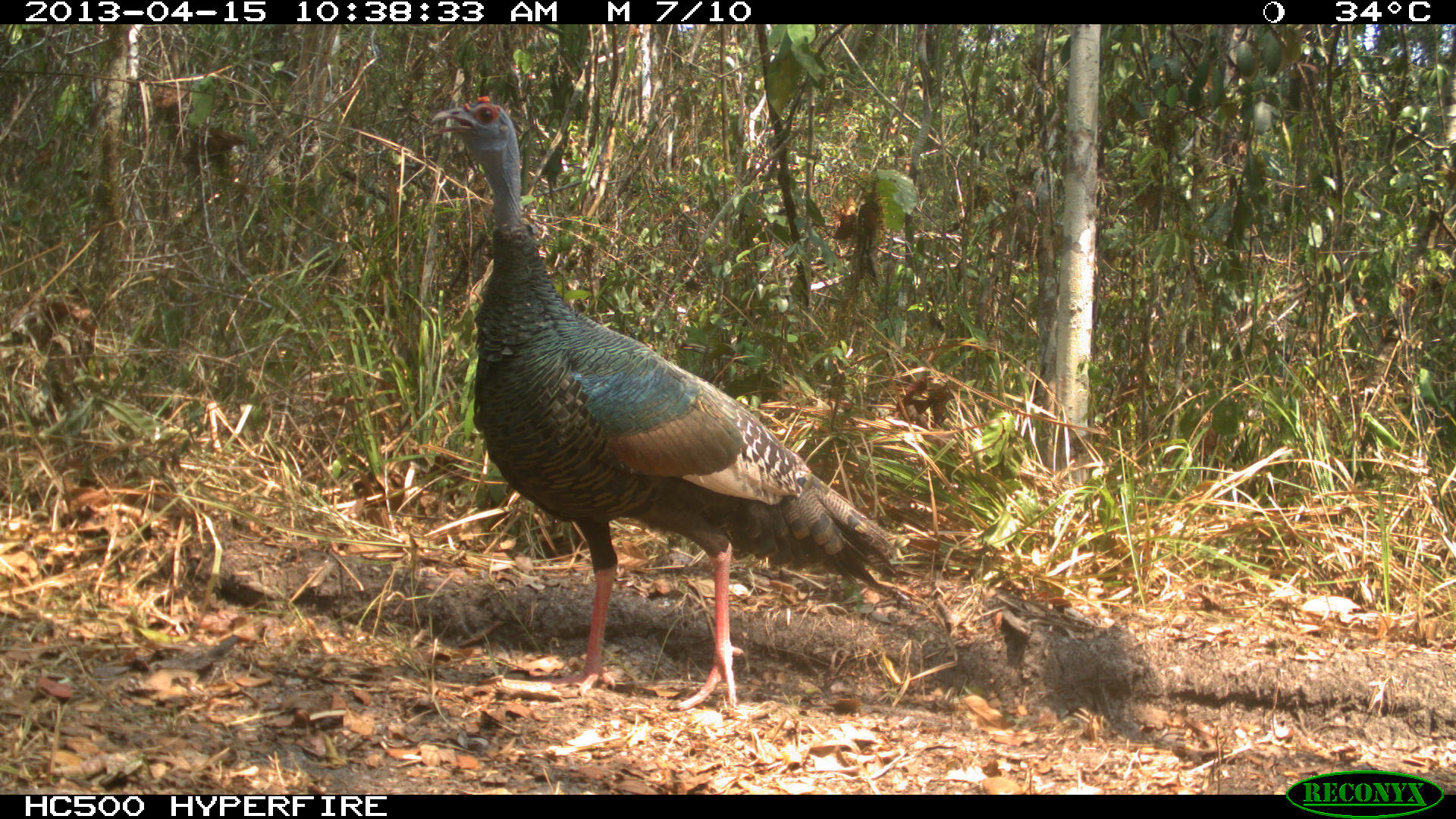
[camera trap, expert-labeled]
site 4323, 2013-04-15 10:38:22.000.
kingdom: Animalia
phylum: Chordata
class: Aves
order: Galliformes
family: Phasianidae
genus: Meleagris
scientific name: Meleagris ocellata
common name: ocellated turkey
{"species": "Meleagris ocellata (ocellated turkey)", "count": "1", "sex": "female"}